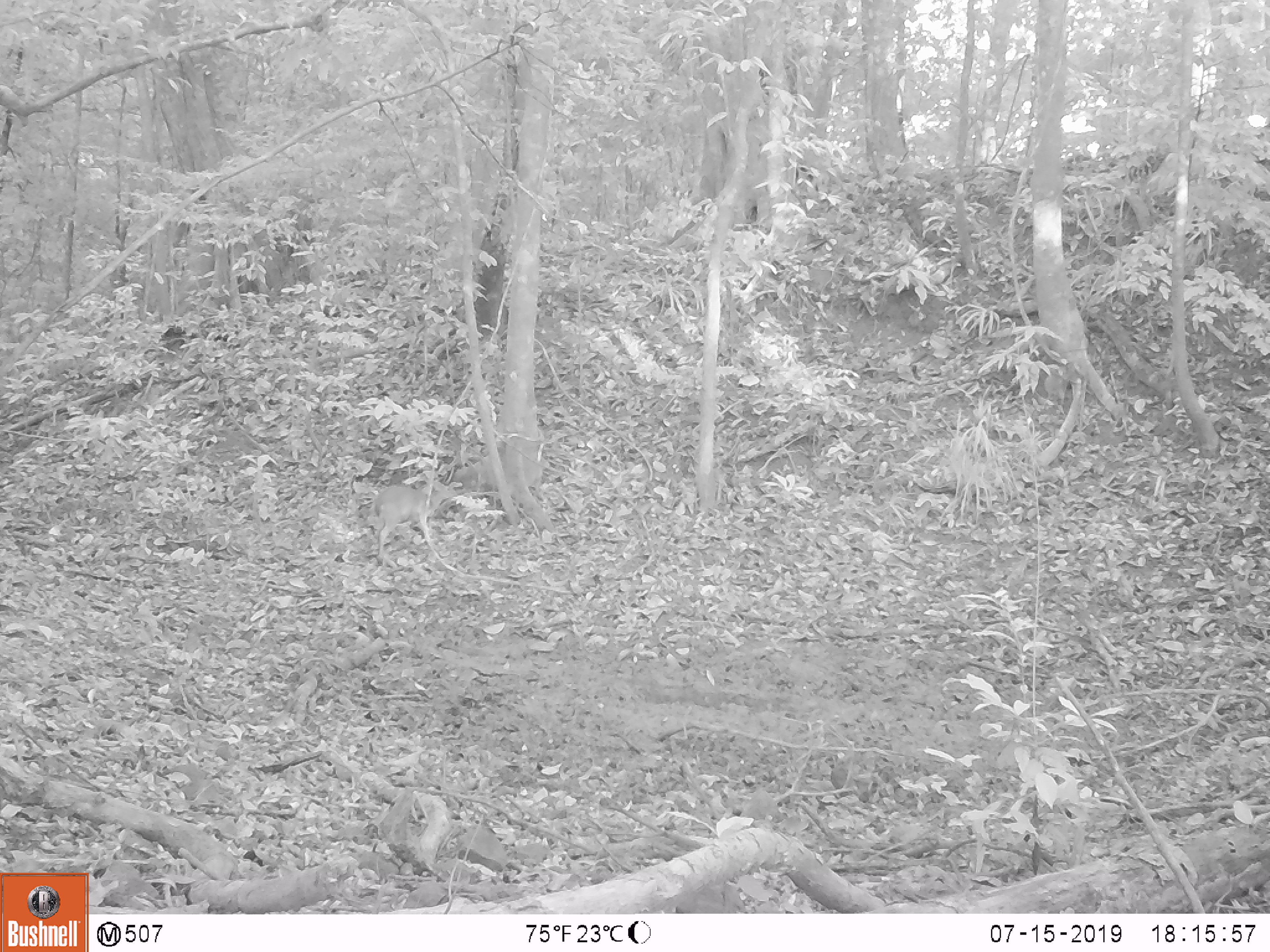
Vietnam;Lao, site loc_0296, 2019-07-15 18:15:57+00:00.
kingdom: Animalia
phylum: Chordata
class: Mammalia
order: Artiodactyla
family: Cervidae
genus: Muntiacus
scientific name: Muntiacus vuquangensis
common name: large-antlered muntjac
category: large antlered muntjac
Large antlered muntjac (large-antlered muntjac) (Muntiacus vuquangensis). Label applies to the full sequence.